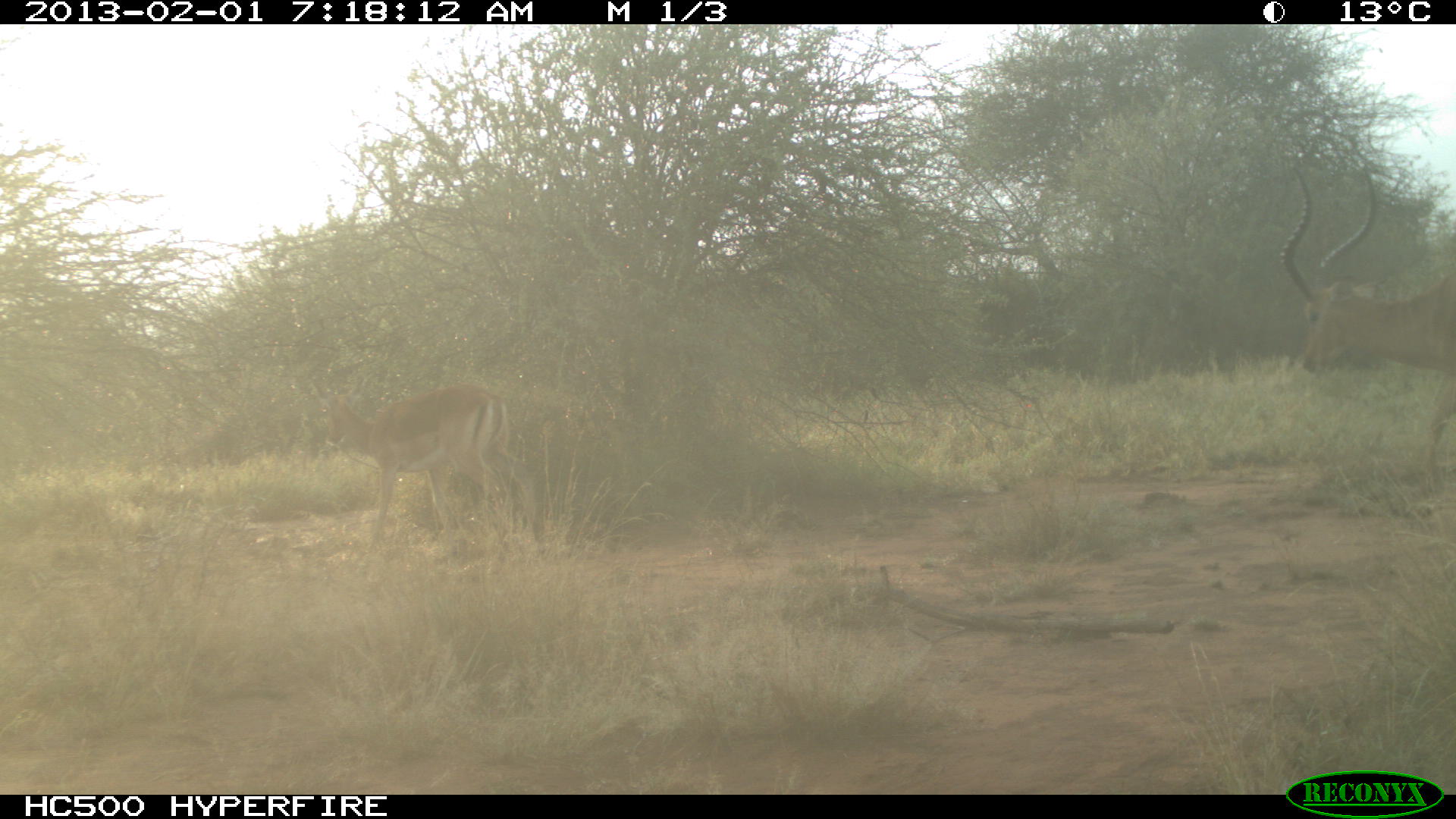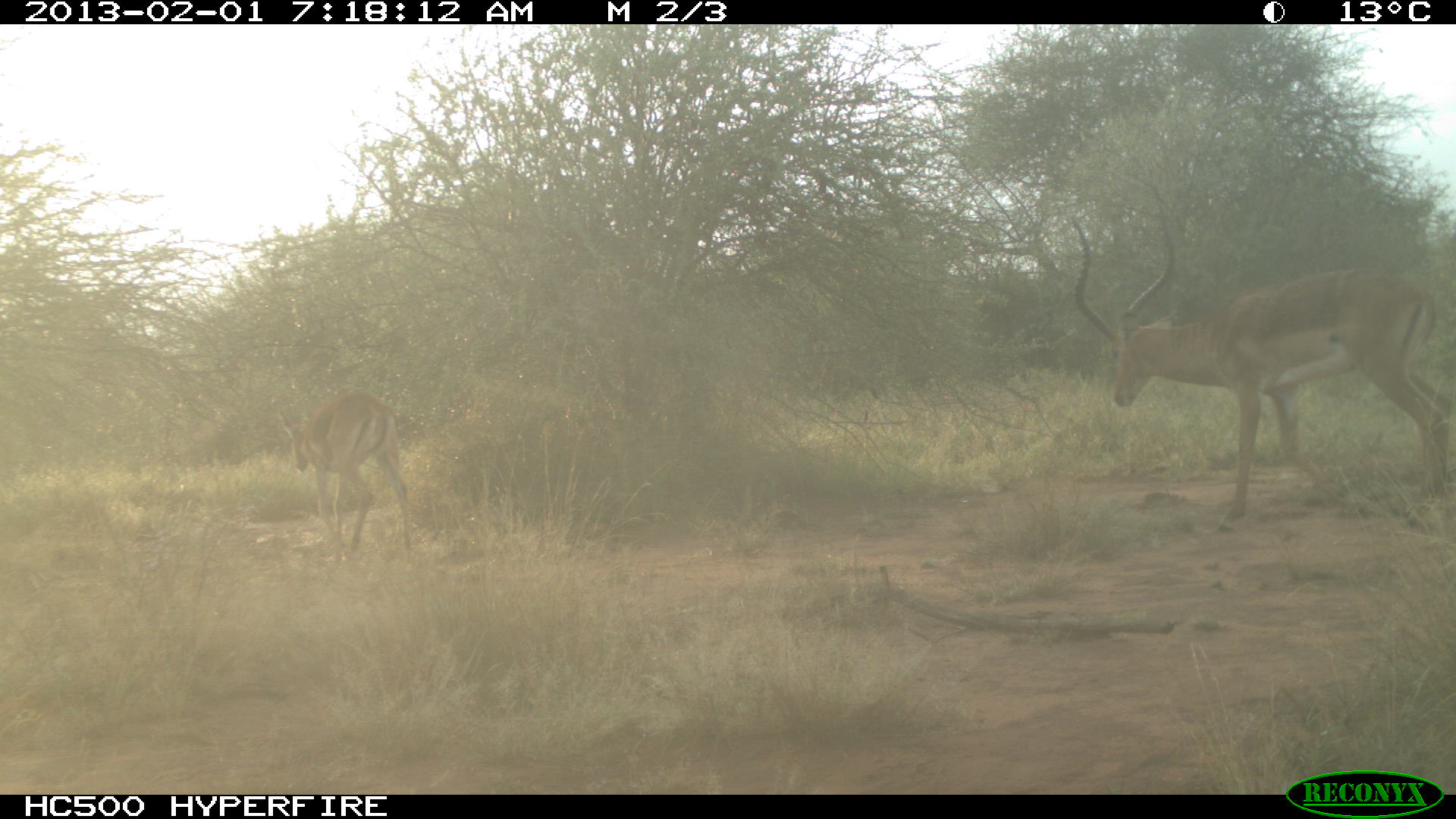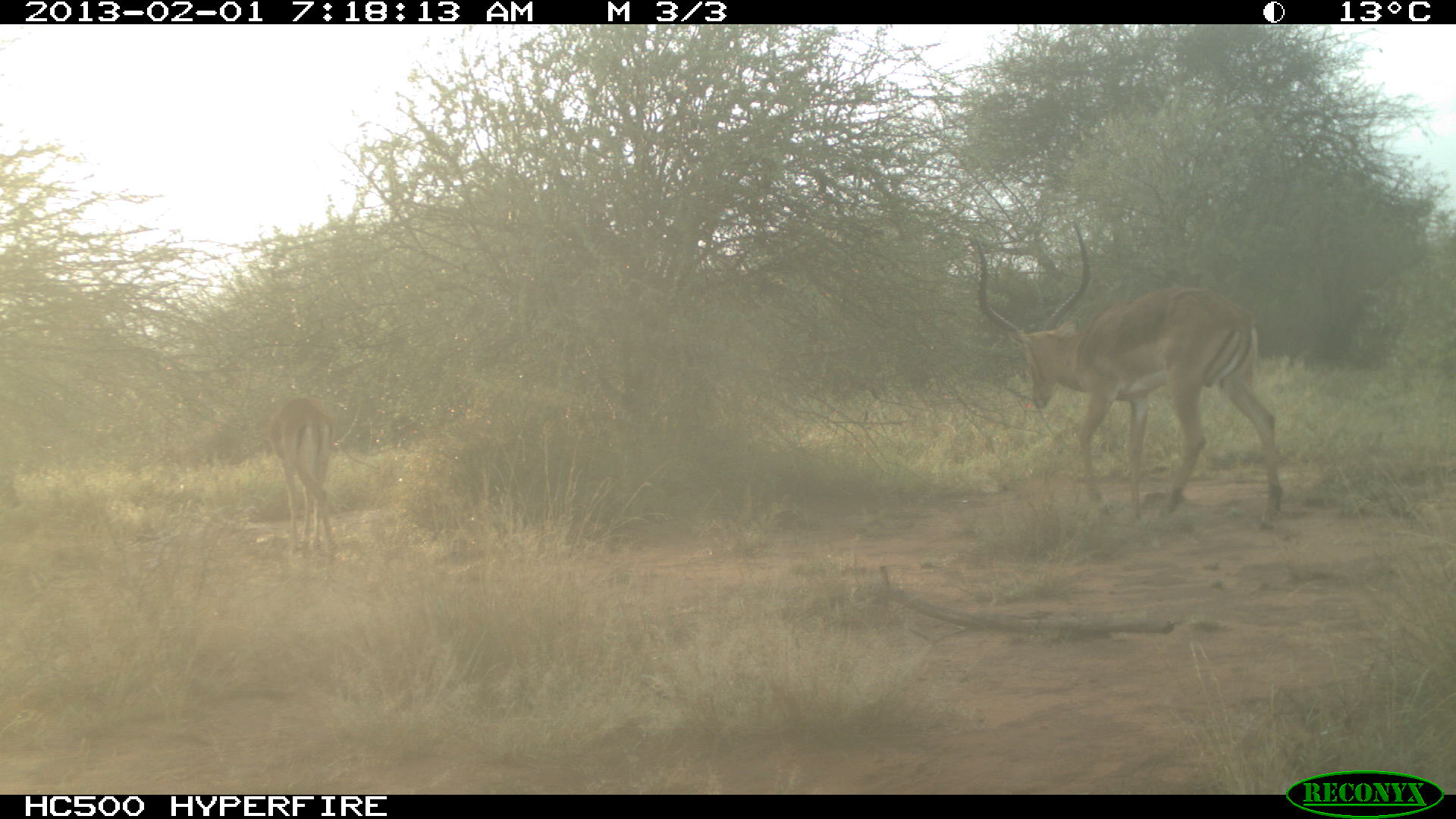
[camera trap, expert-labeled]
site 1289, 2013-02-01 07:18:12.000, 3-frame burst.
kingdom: Animalia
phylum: Chordata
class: Mammalia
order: Artiodactyla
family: Bovidae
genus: Aepyceros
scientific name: Aepyceros melampus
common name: impala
Aepyceros melampus (impala), count 2.